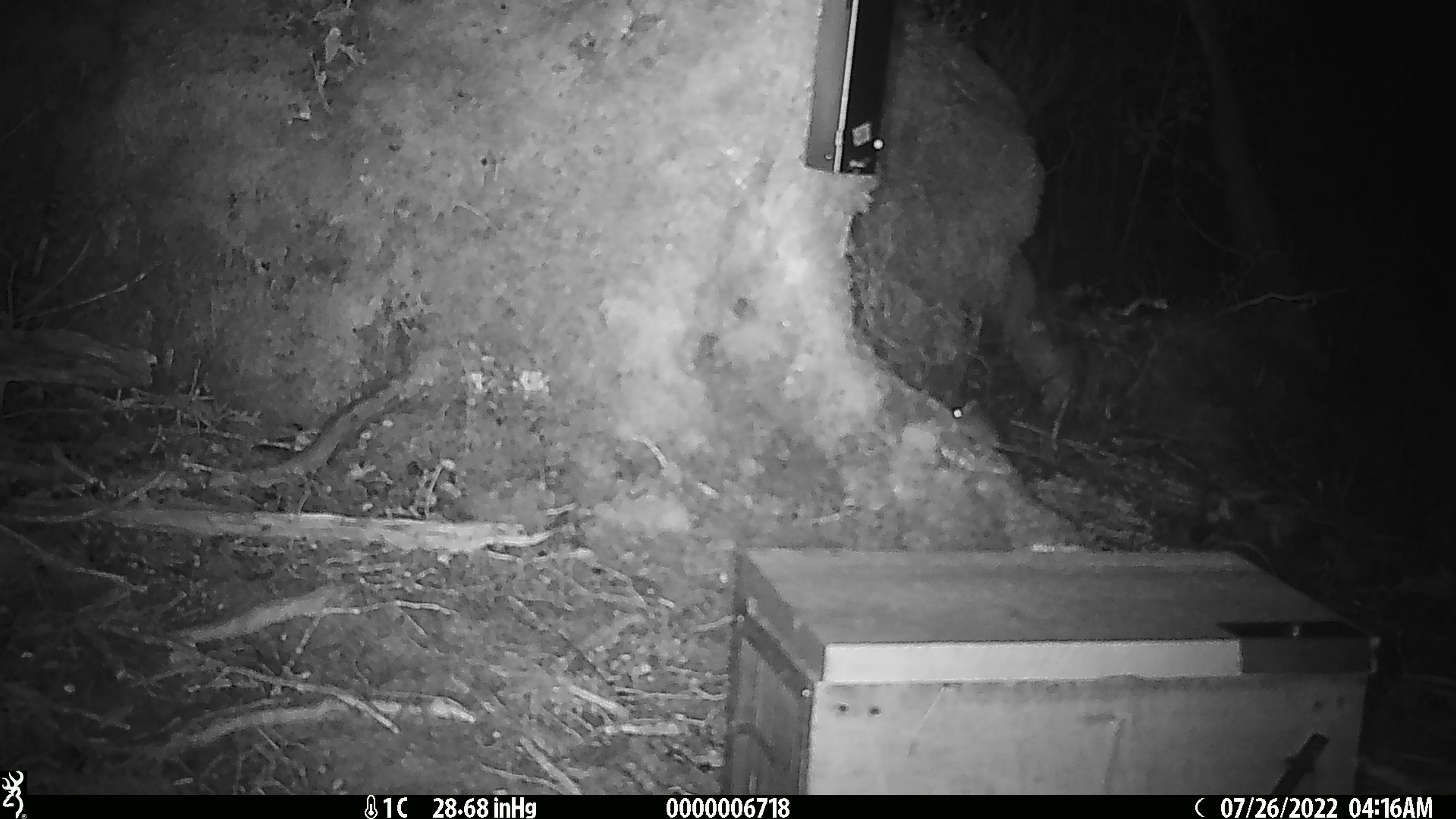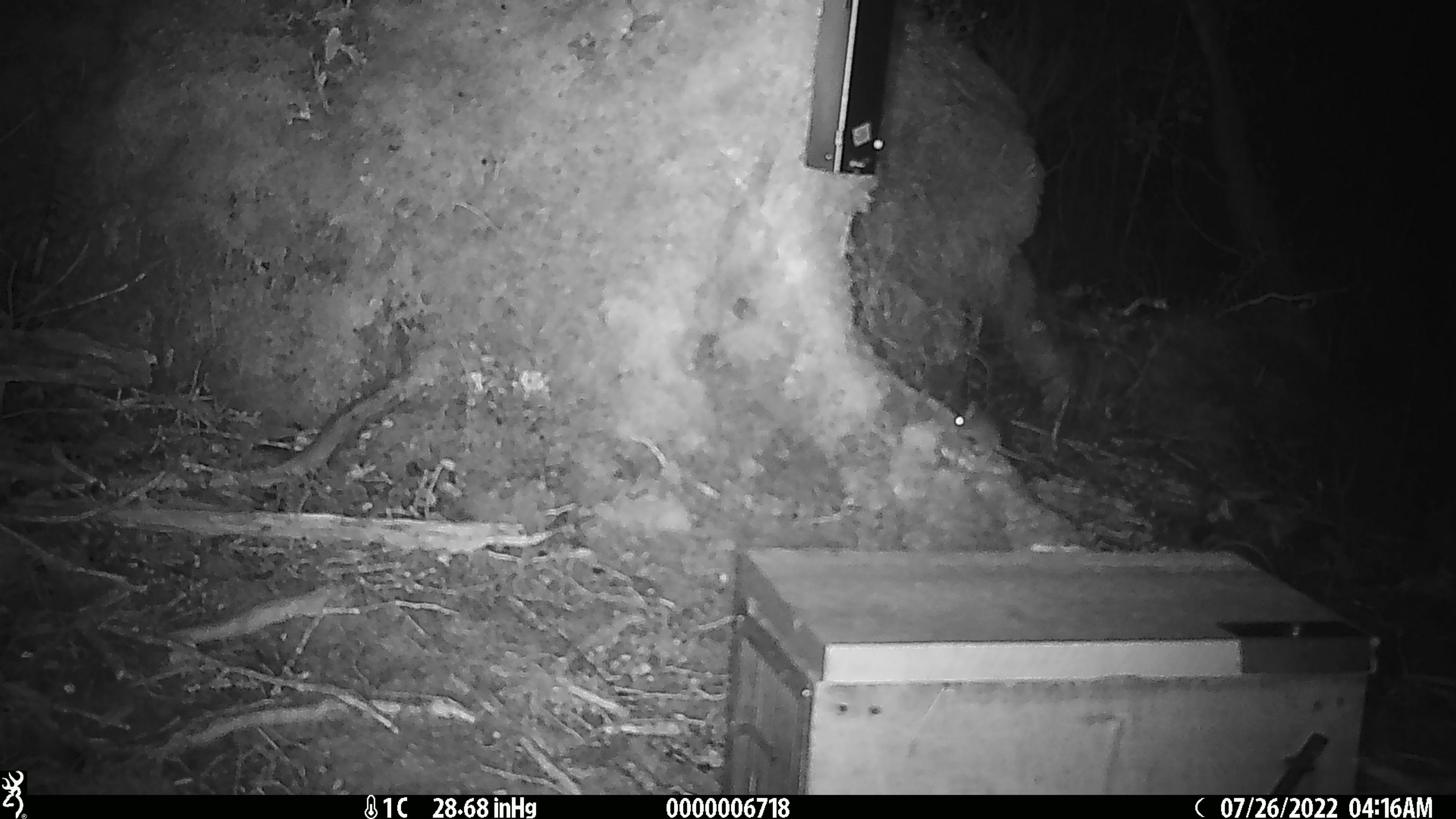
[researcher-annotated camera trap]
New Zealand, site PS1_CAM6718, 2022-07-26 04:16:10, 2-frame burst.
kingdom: Animalia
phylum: Chordata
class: Mammalia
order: Rodentia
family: Muridae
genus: Mus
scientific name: Mus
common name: mouse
Mouse (Mus).